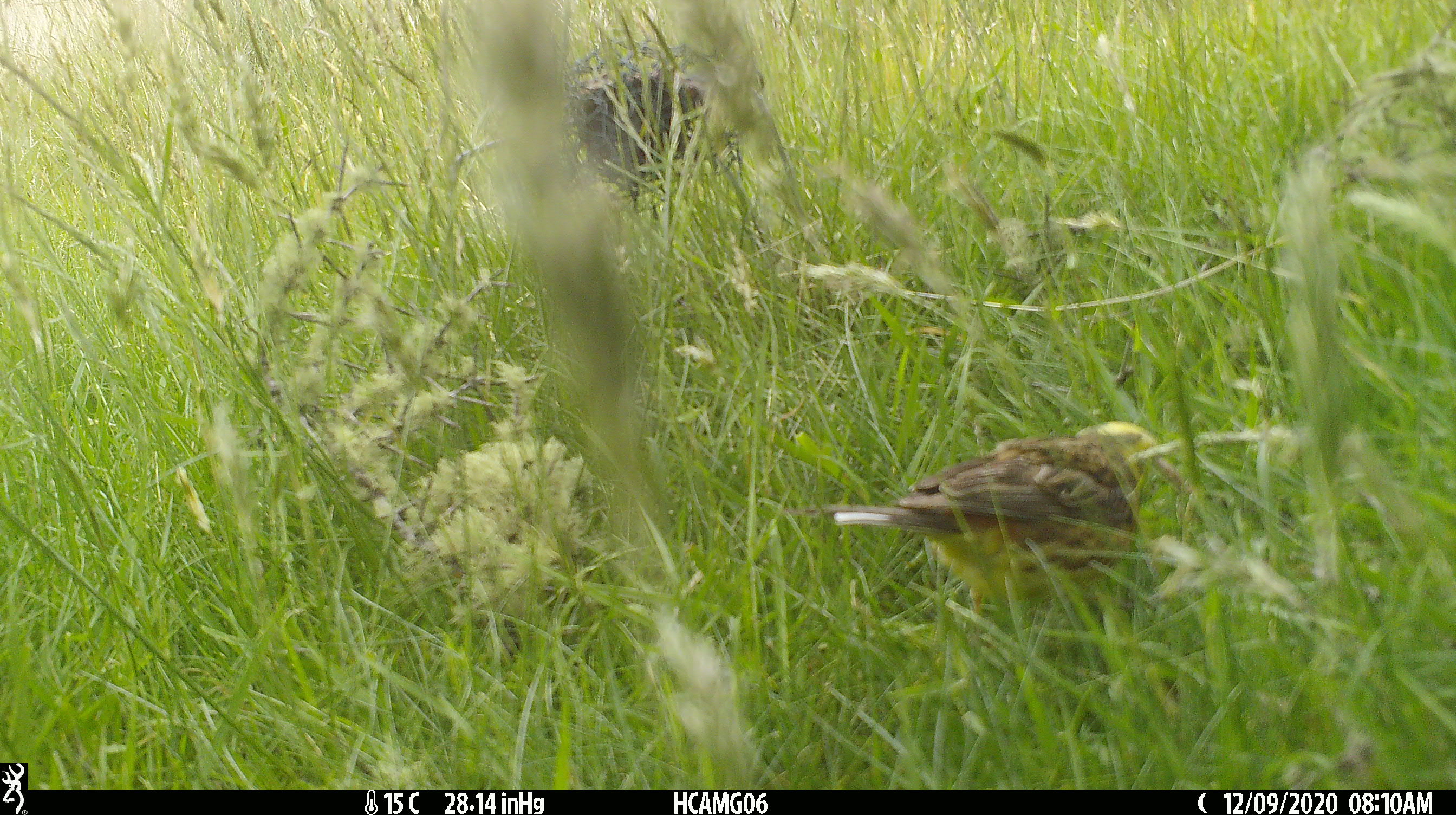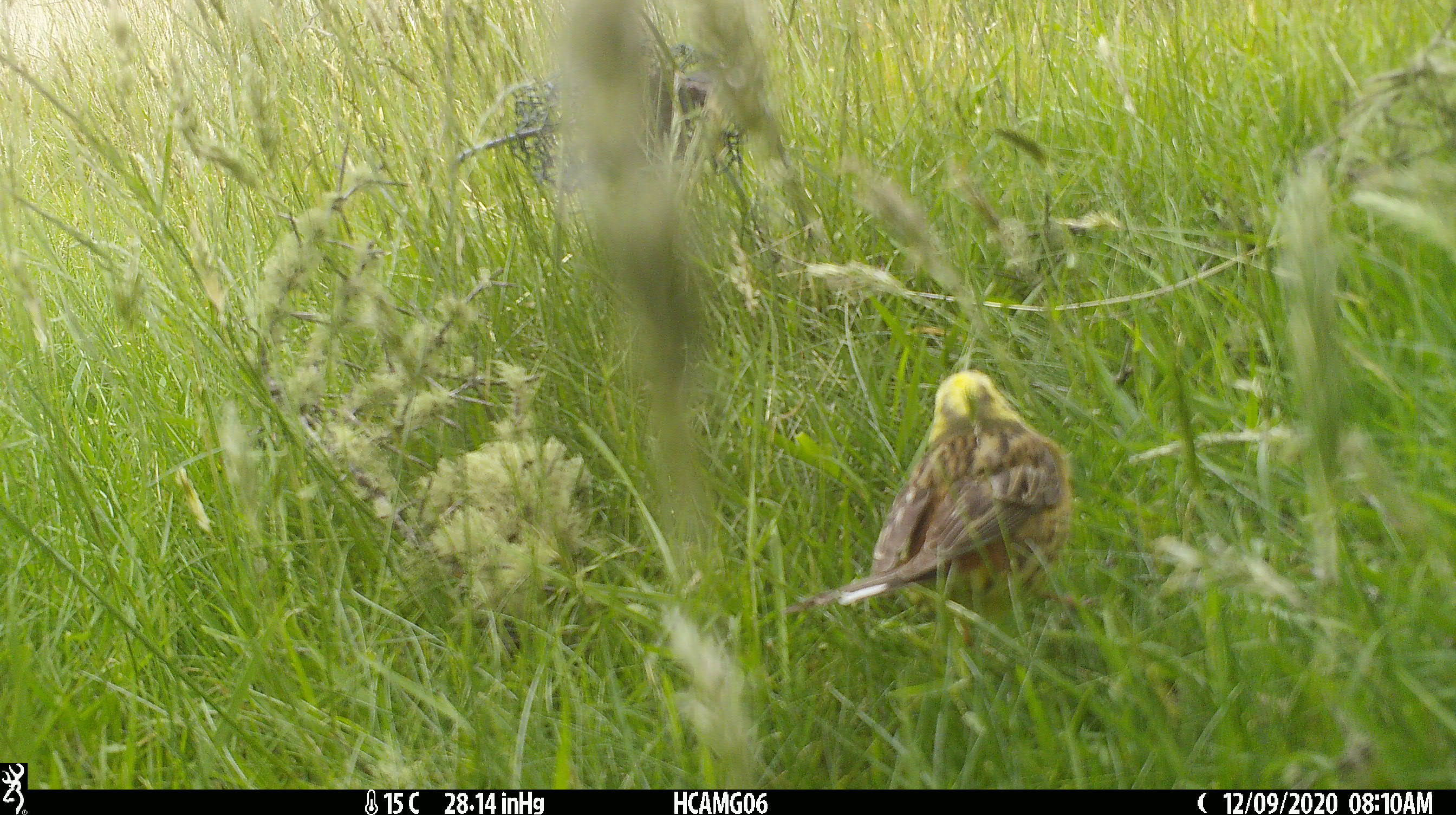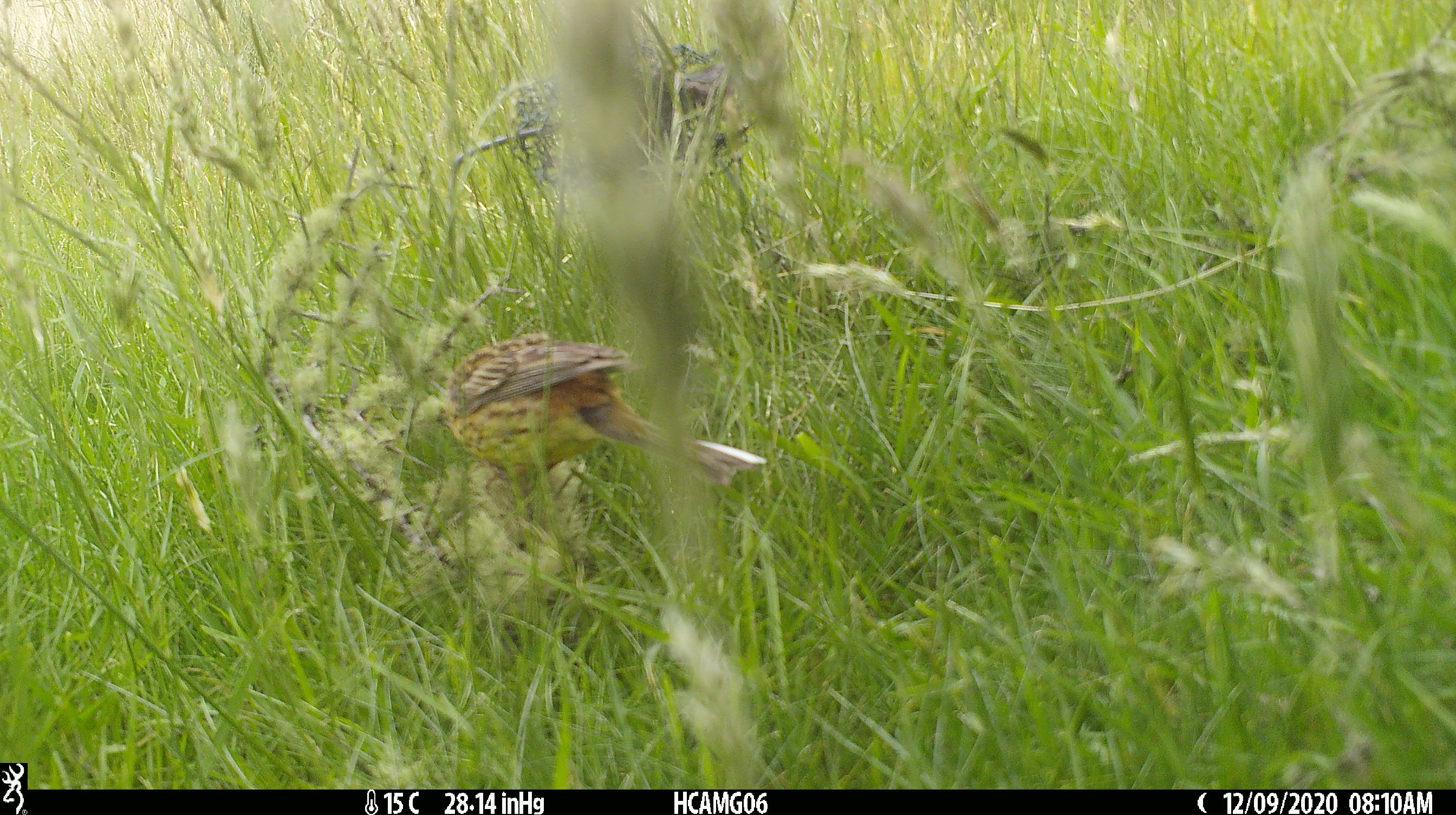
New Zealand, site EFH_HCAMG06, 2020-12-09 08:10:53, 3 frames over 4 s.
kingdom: Animalia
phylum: Chordata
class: Aves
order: Passeriformes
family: Emberizidae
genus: Emberiza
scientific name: Emberiza citrinella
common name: yellowhammer